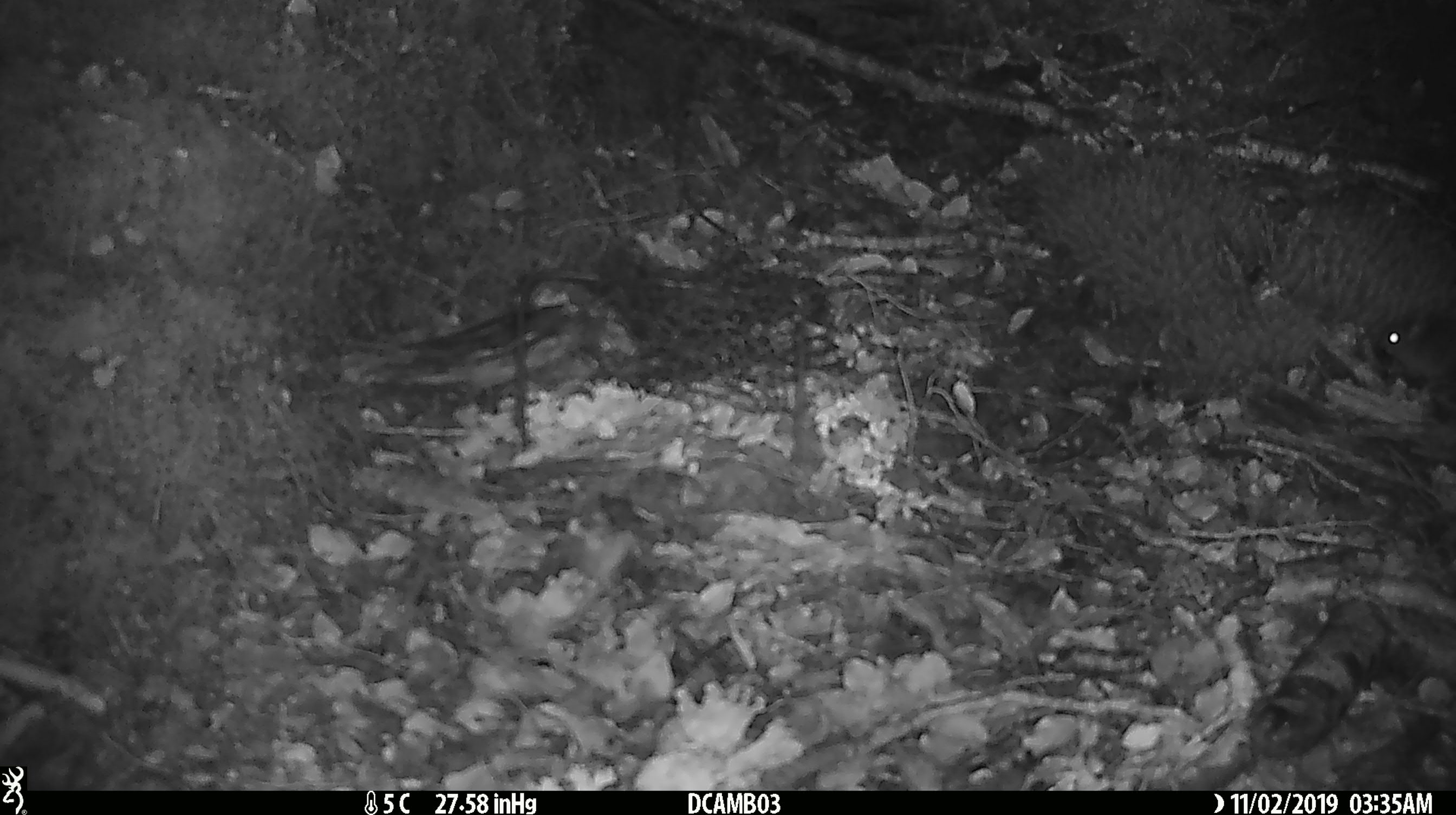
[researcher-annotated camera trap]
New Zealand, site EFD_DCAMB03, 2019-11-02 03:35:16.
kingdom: Animalia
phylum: Chordata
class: Mammalia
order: Rodentia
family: Muridae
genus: Mus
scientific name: Mus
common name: mouse